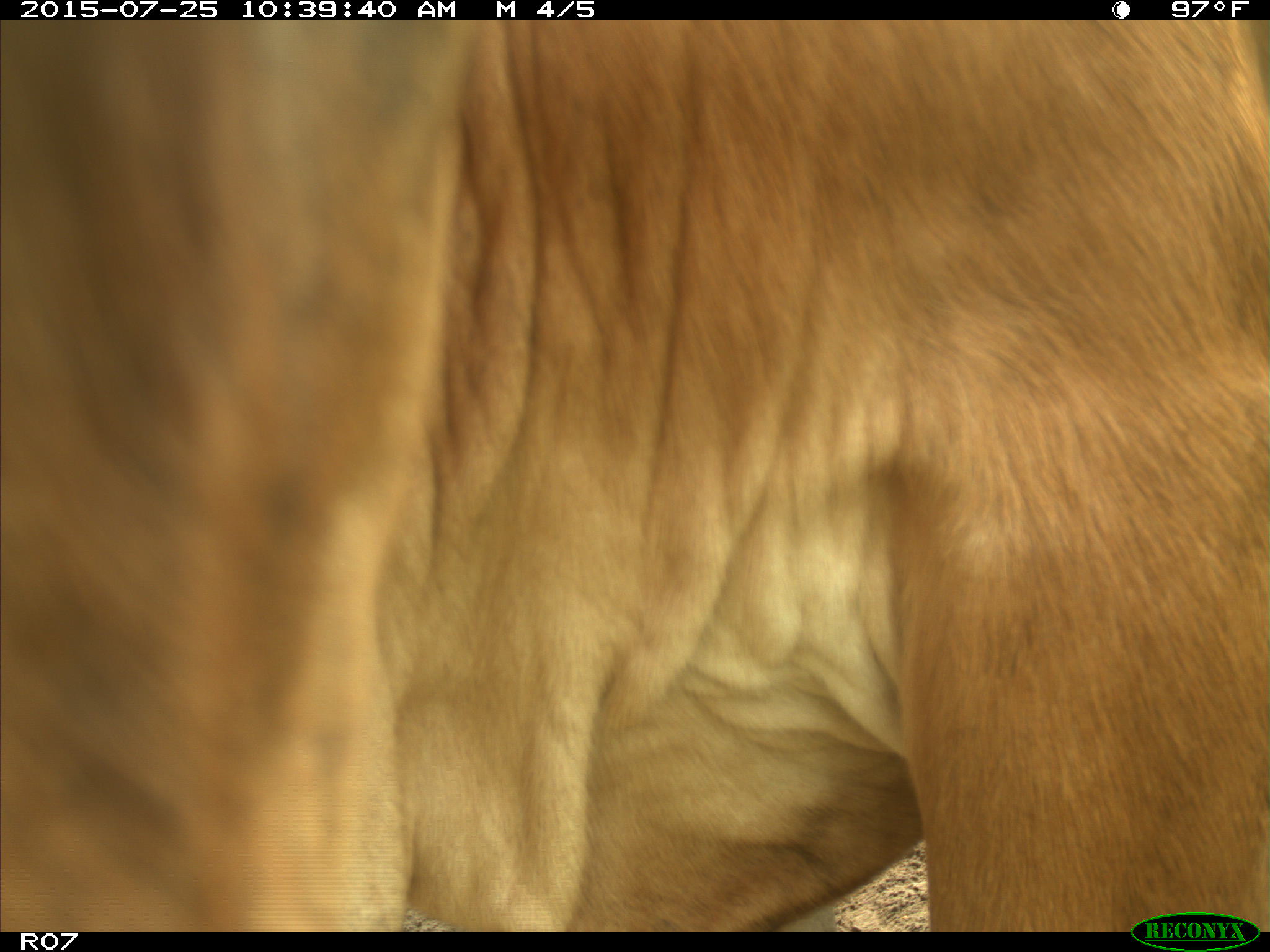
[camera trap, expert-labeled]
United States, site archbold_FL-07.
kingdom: Animalia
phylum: Chordata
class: Mammalia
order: Artiodactyla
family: Bovidae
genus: Bos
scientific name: Bos taurus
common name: domestic cow